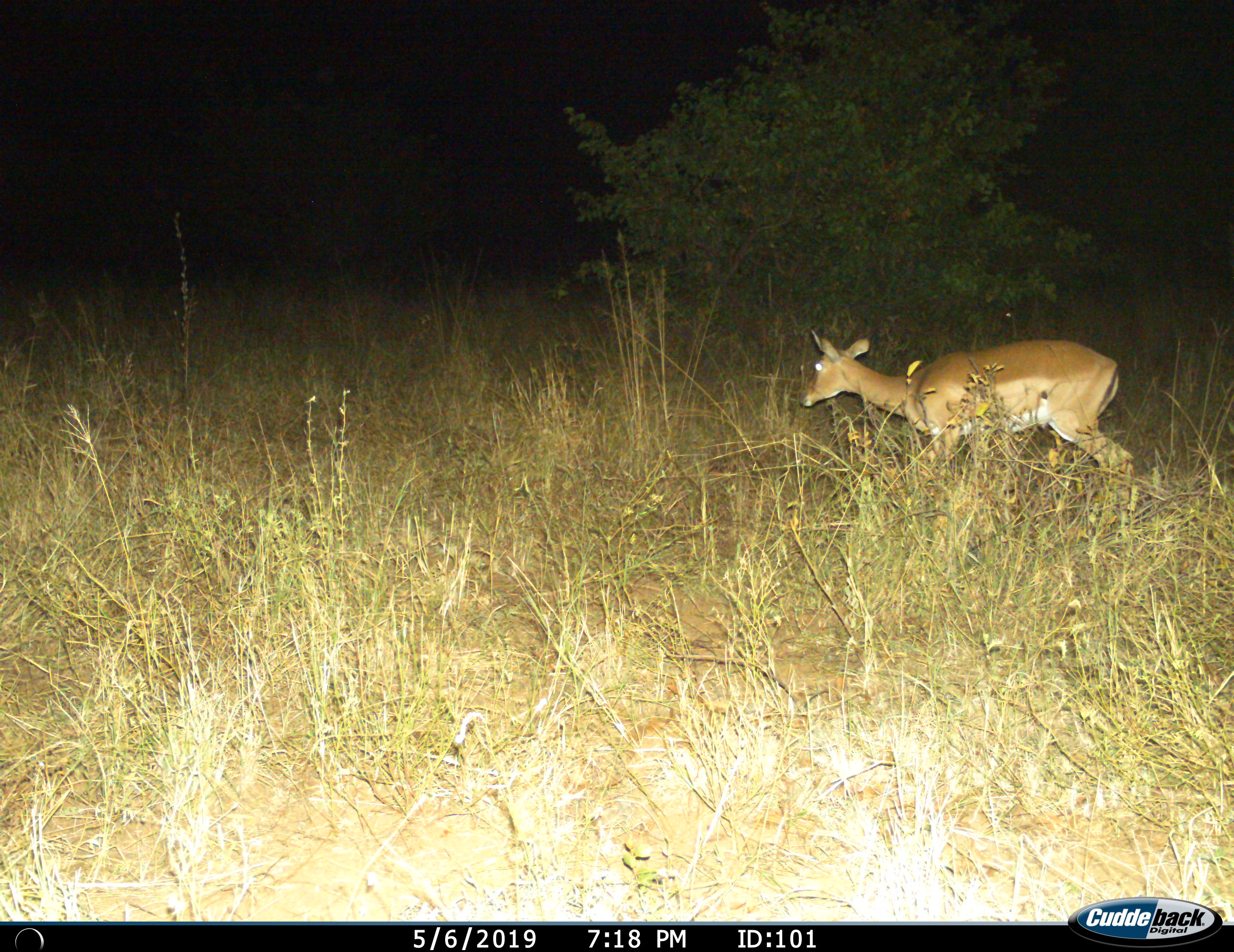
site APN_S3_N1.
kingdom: Animalia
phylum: Chordata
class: Mammalia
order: Artiodactyla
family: Bovidae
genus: Aepyceros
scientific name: Aepyceros melampus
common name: impala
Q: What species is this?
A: Impala (Aepyceros melampus).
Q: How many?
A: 1.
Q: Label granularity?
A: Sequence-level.